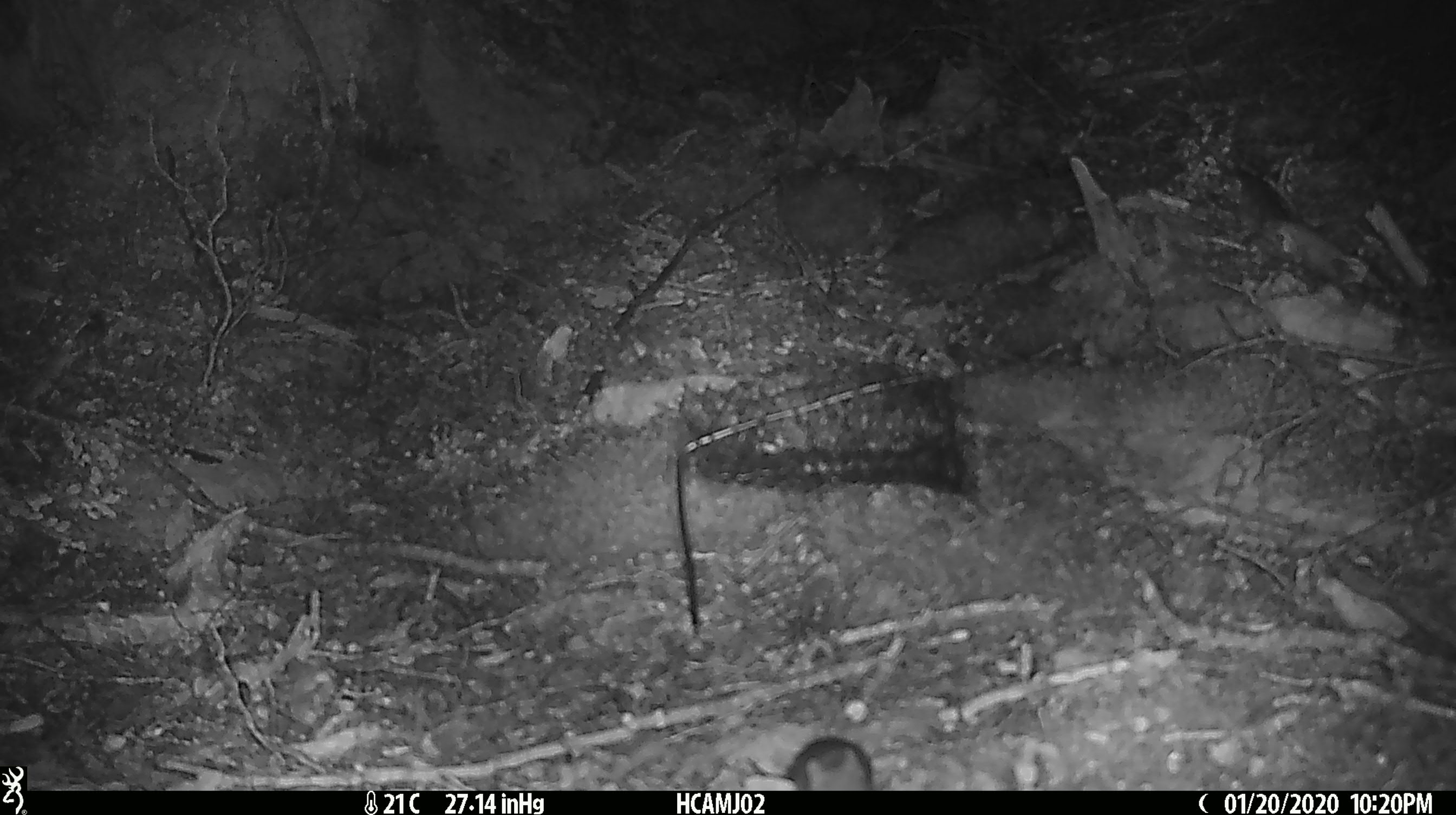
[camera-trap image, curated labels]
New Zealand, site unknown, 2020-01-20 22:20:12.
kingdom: Animalia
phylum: Chordata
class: Mammalia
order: Rodentia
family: Muridae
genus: Mus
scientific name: Mus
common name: mouse